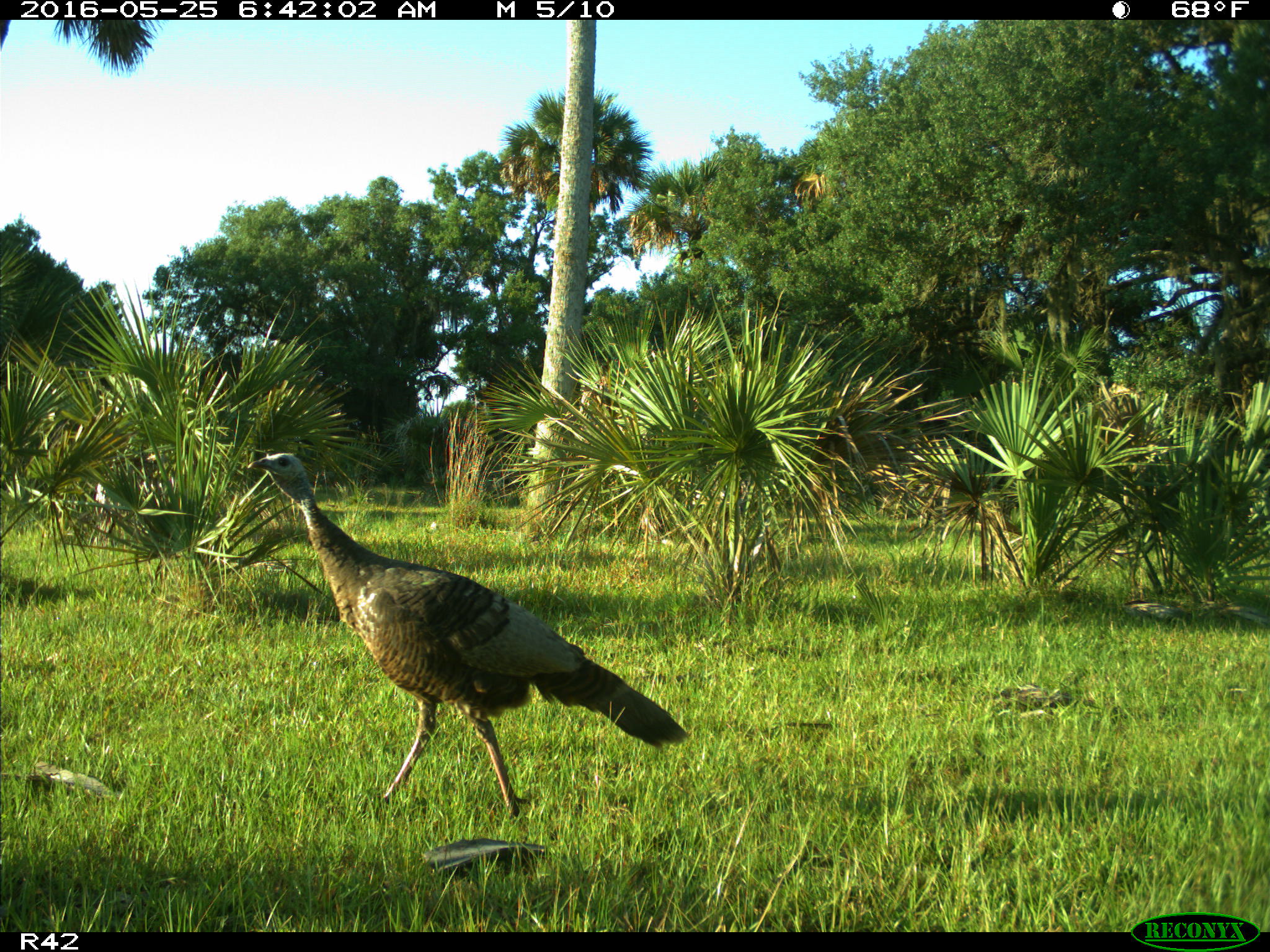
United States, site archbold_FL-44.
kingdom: Animalia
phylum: Chordata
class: Aves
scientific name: Aves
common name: birds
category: unidentified bird